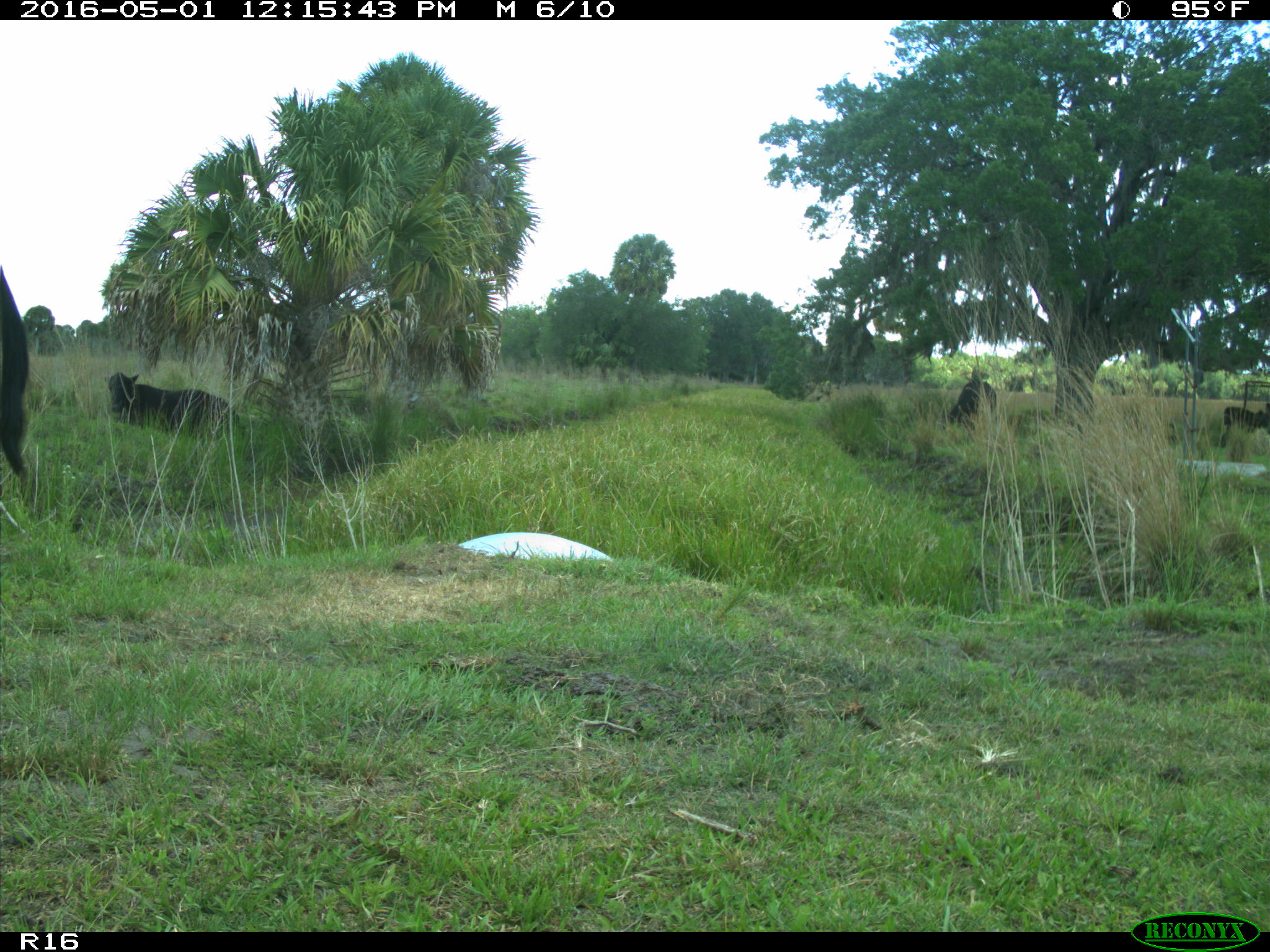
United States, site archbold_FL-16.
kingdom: Animalia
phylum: Chordata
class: Mammalia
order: Artiodactyla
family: Bovidae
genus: Bos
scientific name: Bos taurus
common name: domestic cow